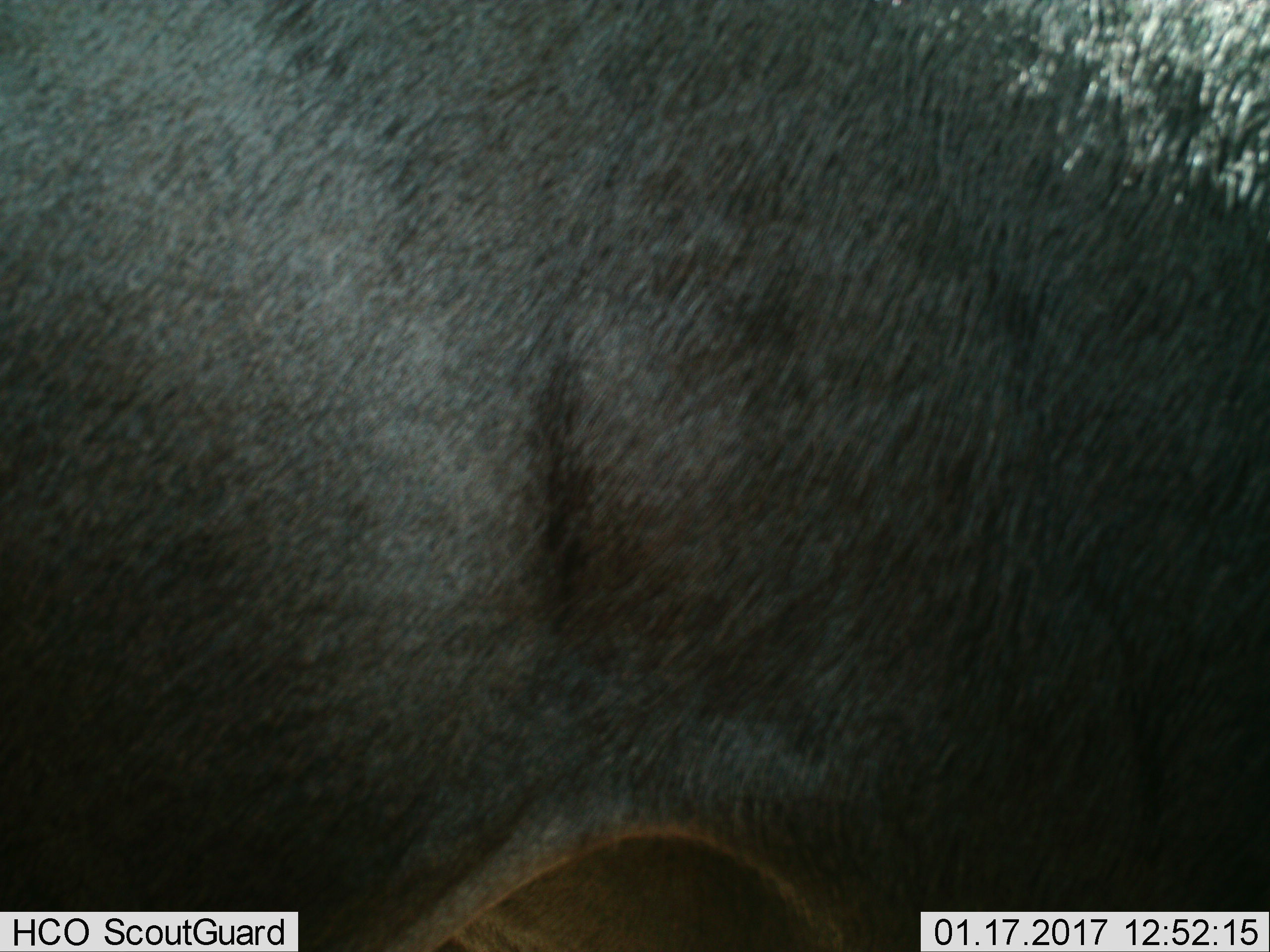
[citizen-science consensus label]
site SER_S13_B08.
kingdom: Animalia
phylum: Chordata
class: Mammalia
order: Artiodactyla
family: Bovidae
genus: Connochaetes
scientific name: Connochaetes taurinus taurinus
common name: blue wildebeest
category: wildebeestblue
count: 1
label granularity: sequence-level